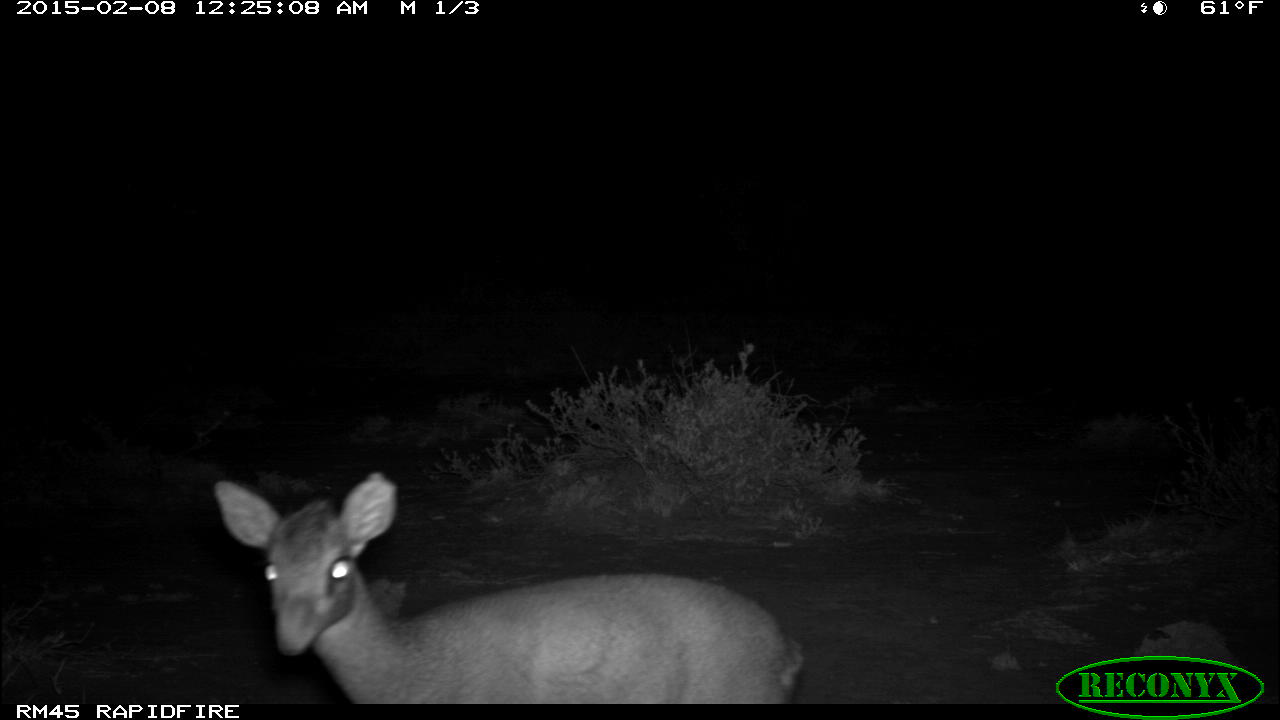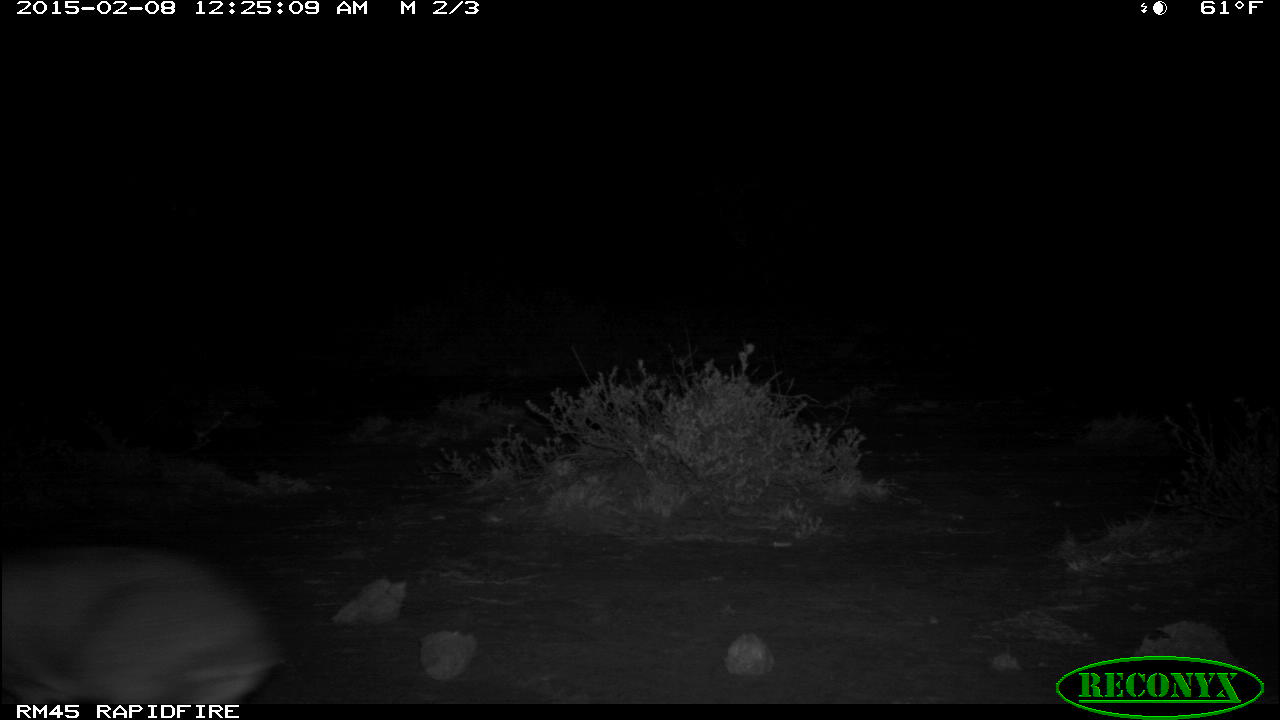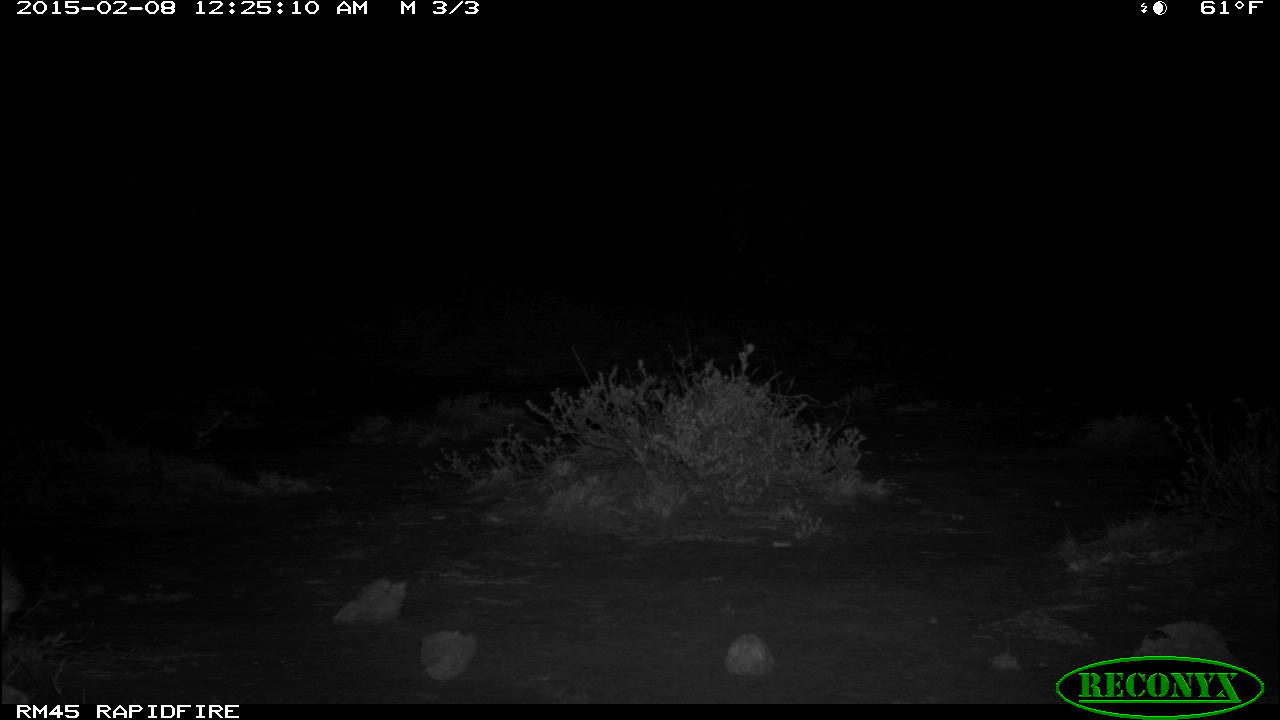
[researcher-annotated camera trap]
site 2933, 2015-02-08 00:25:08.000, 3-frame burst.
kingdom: Animalia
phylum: Chordata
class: Mammalia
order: Artiodactyla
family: Bovidae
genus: Madoqua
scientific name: Madoqua guentheri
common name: günther's dik-dik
Madoqua guentheri (günther's dik-dik), count 2.